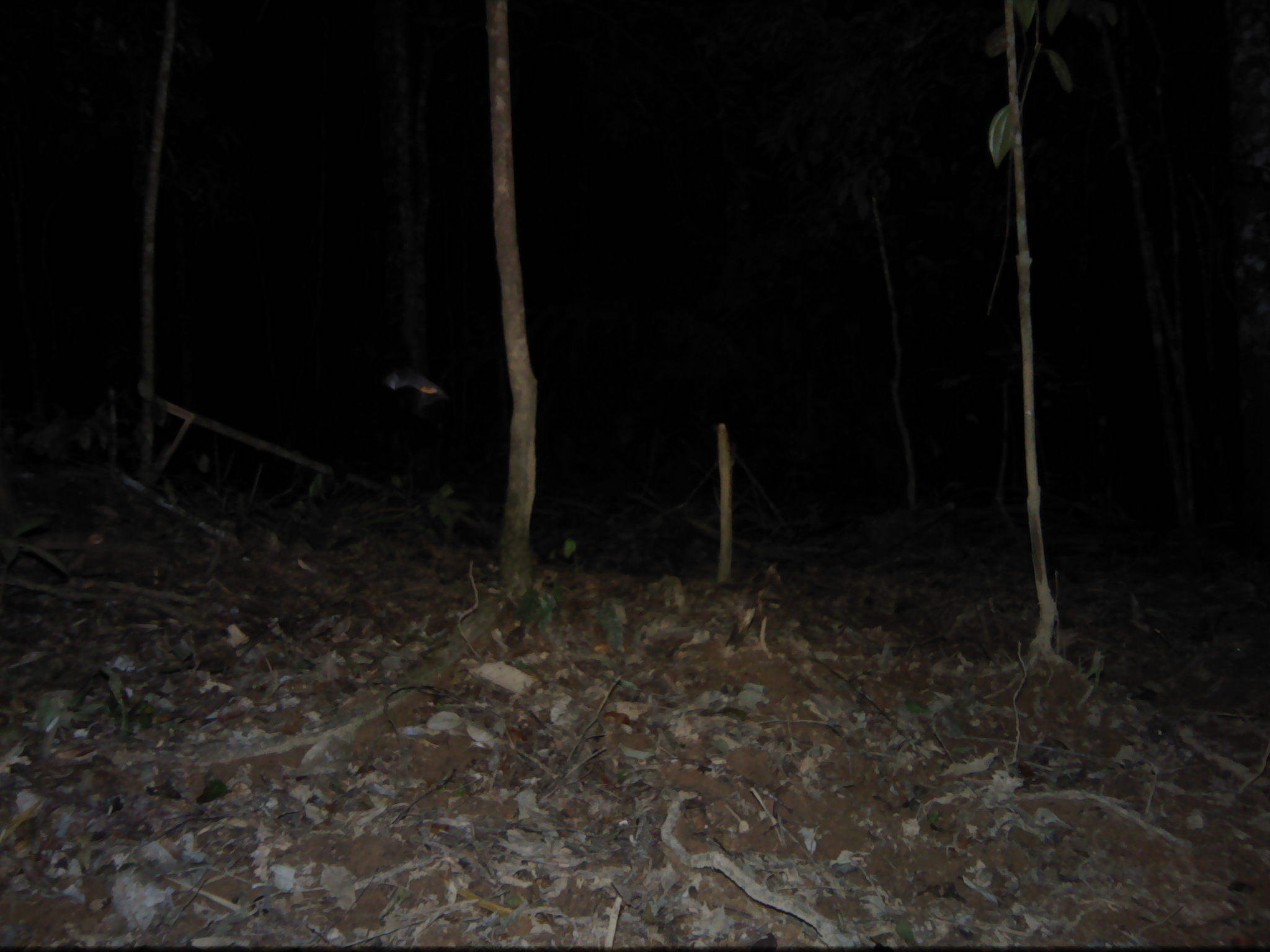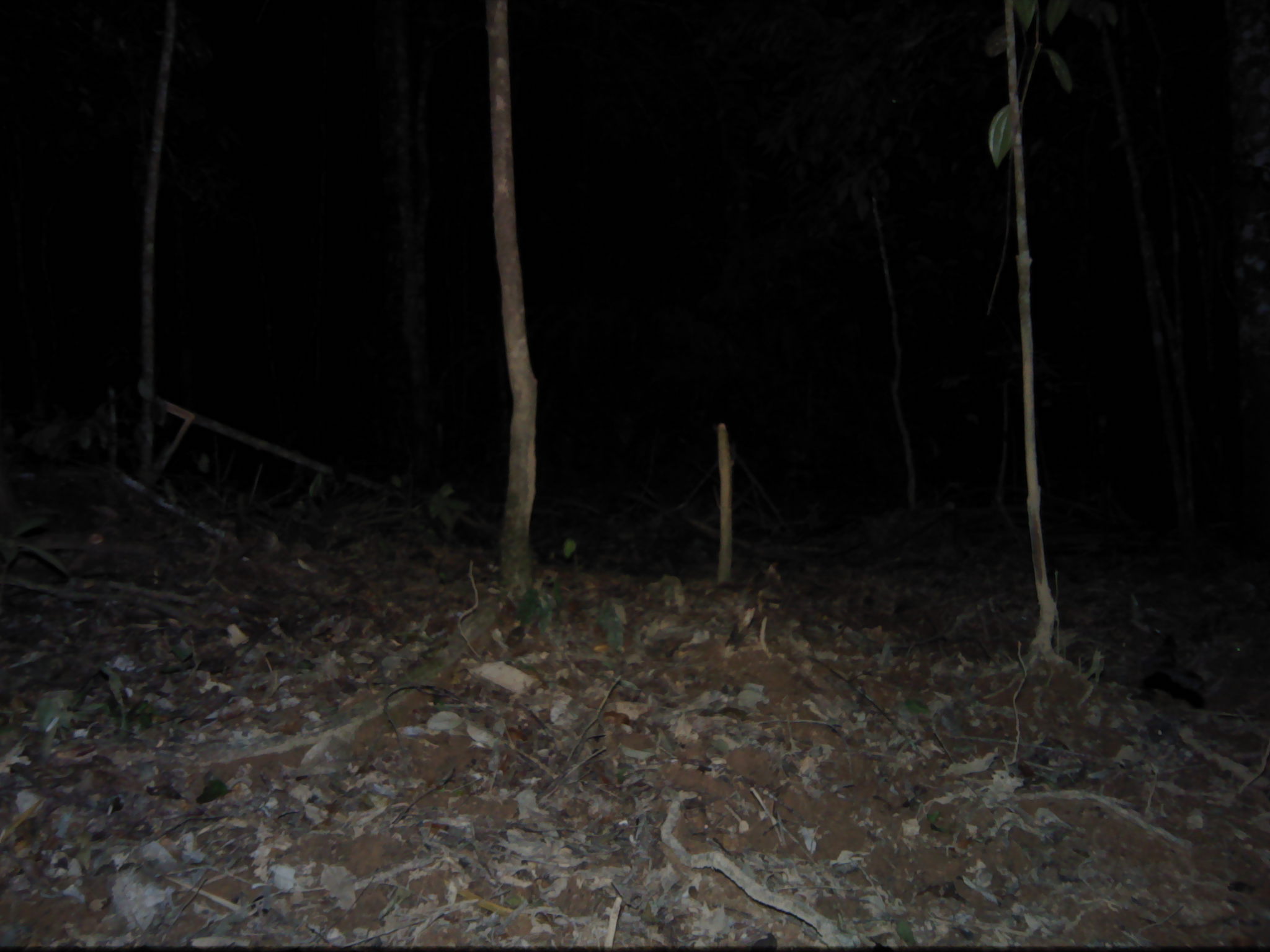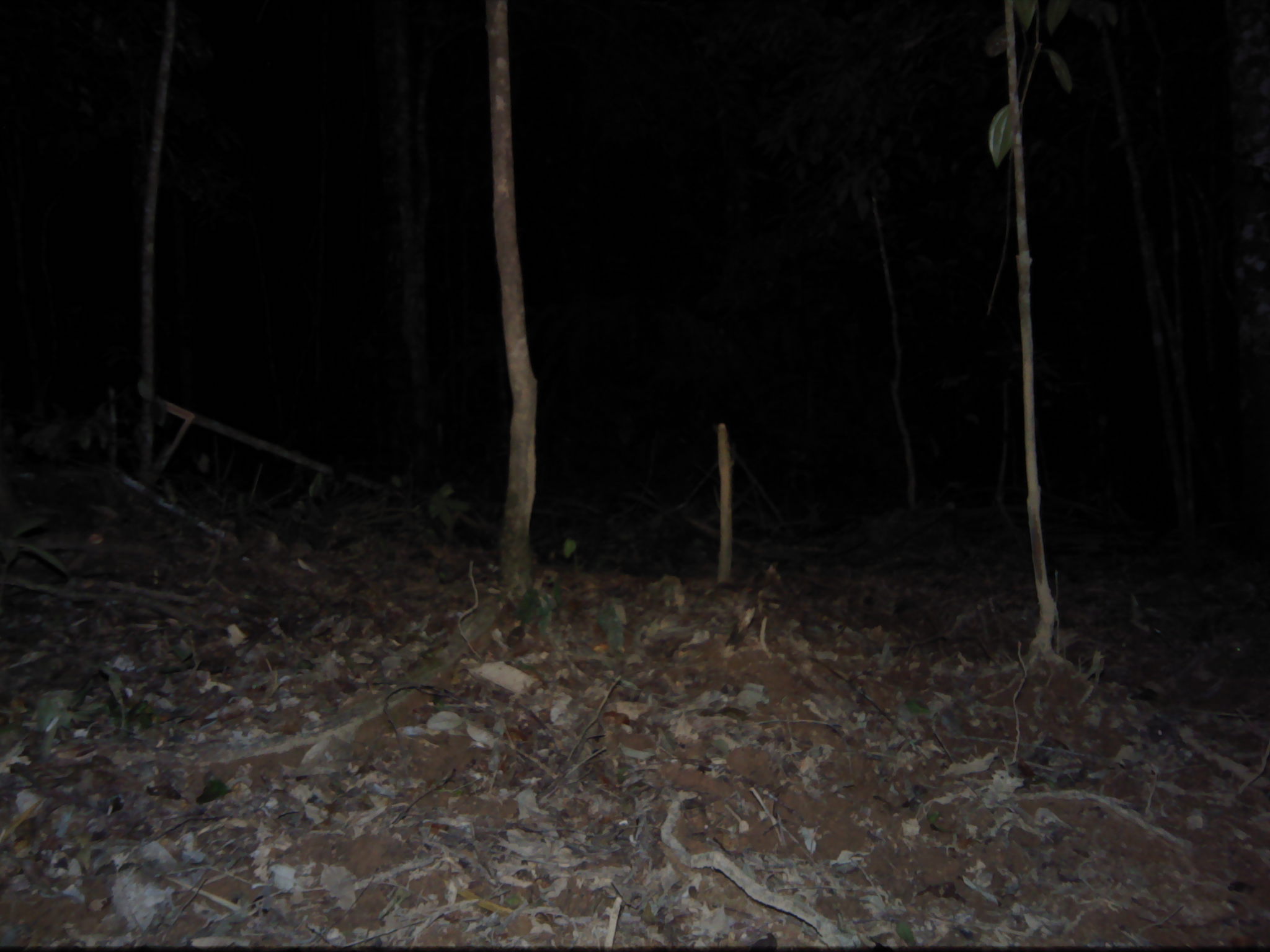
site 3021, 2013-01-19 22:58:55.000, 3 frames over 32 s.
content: unidentified animal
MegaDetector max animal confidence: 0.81